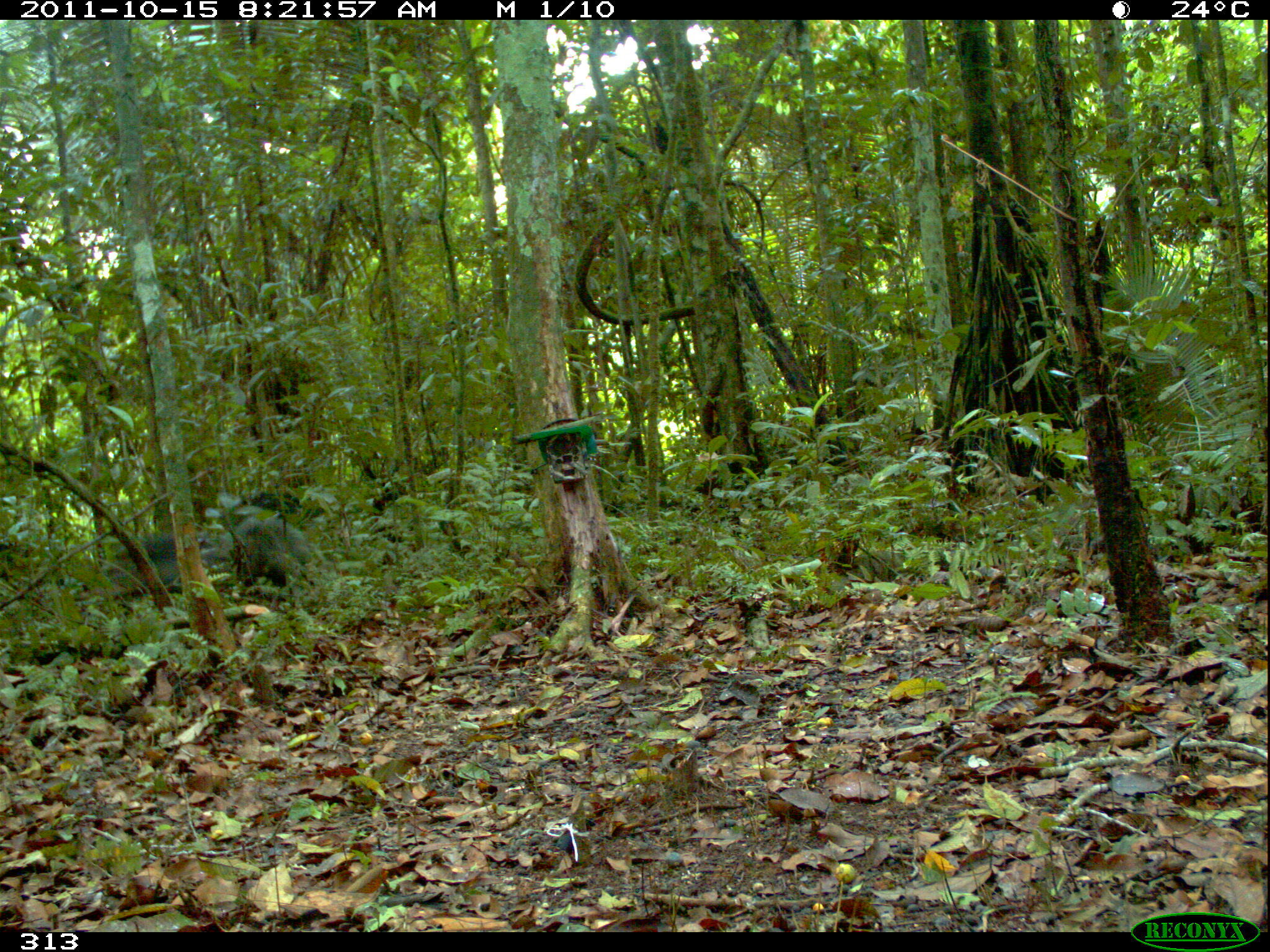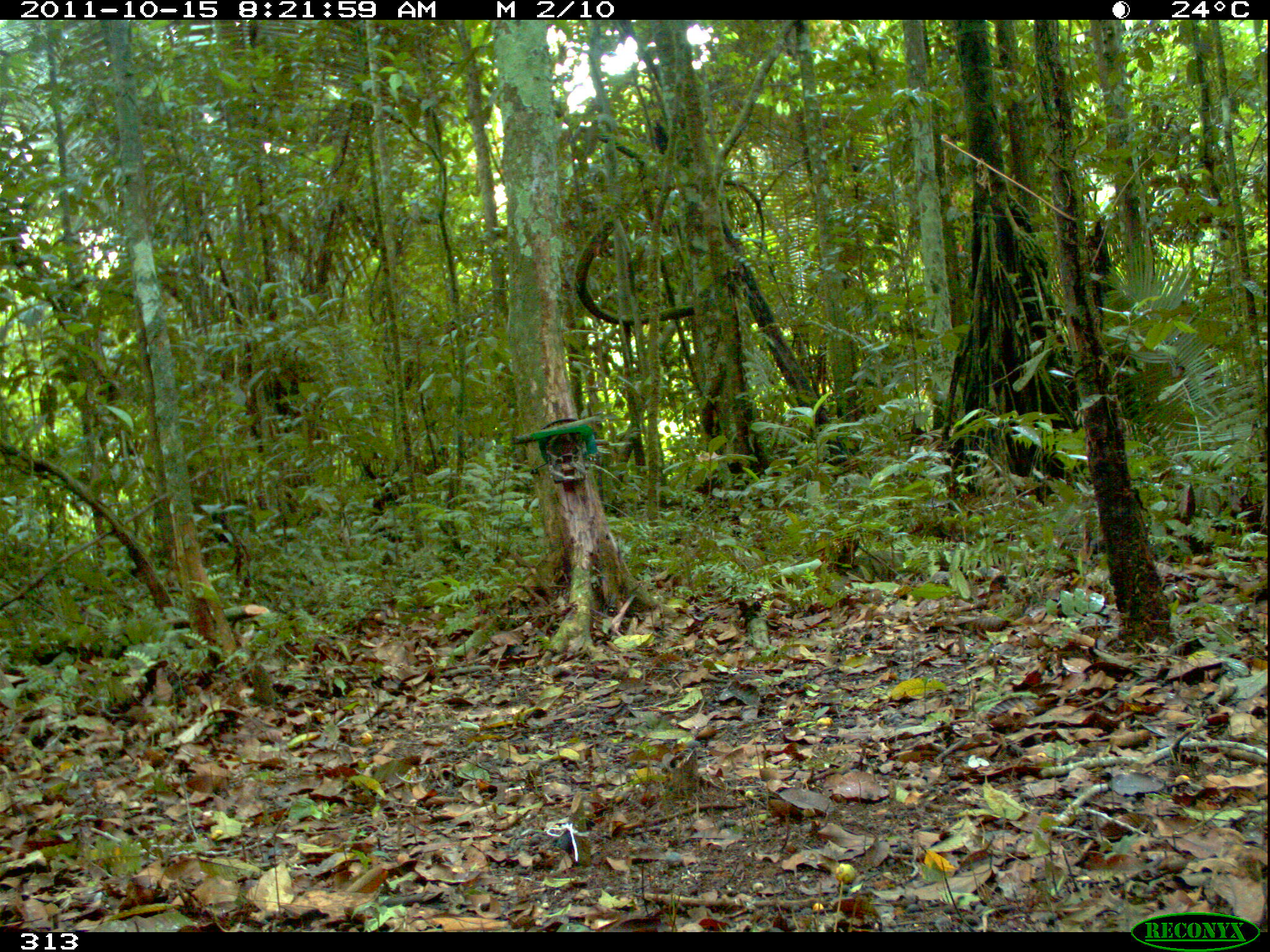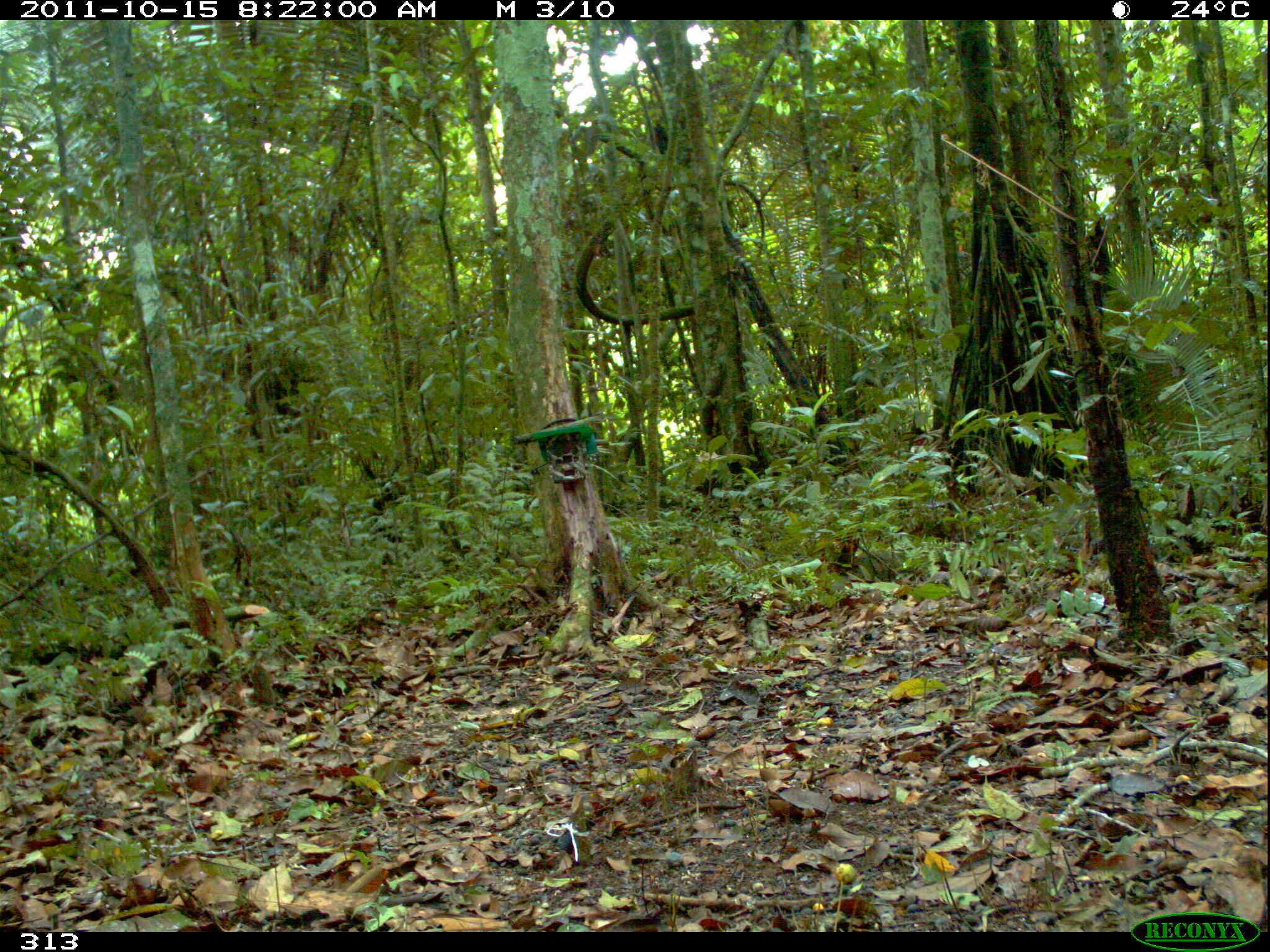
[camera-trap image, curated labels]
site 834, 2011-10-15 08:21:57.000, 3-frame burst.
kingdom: Animalia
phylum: Chordata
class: Mammalia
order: Artiodactyla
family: Tayassuidae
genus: Tayassu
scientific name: Tayassu pecari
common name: white-lipped peccary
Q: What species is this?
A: Tayassu pecari (white-lipped peccary).